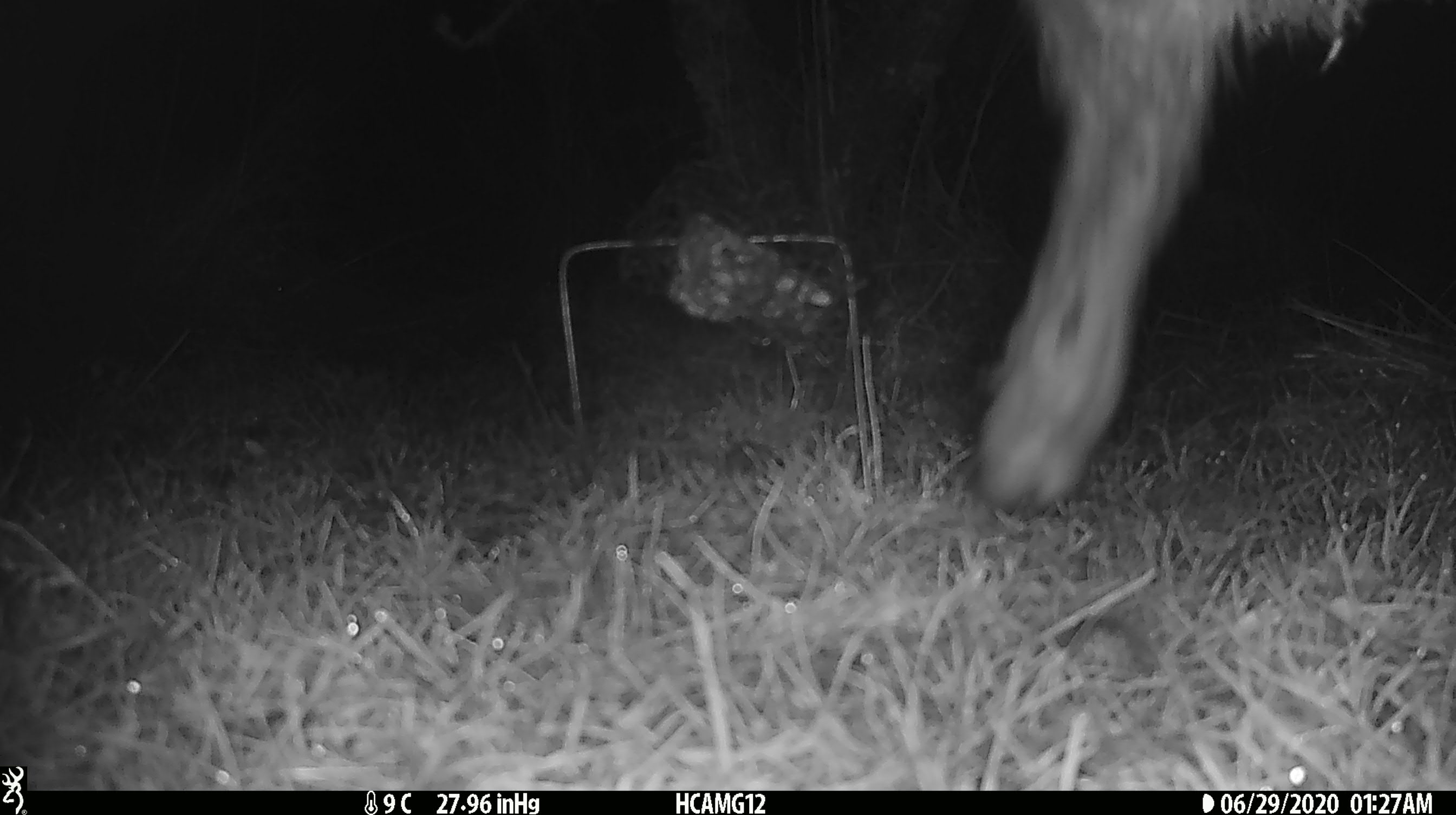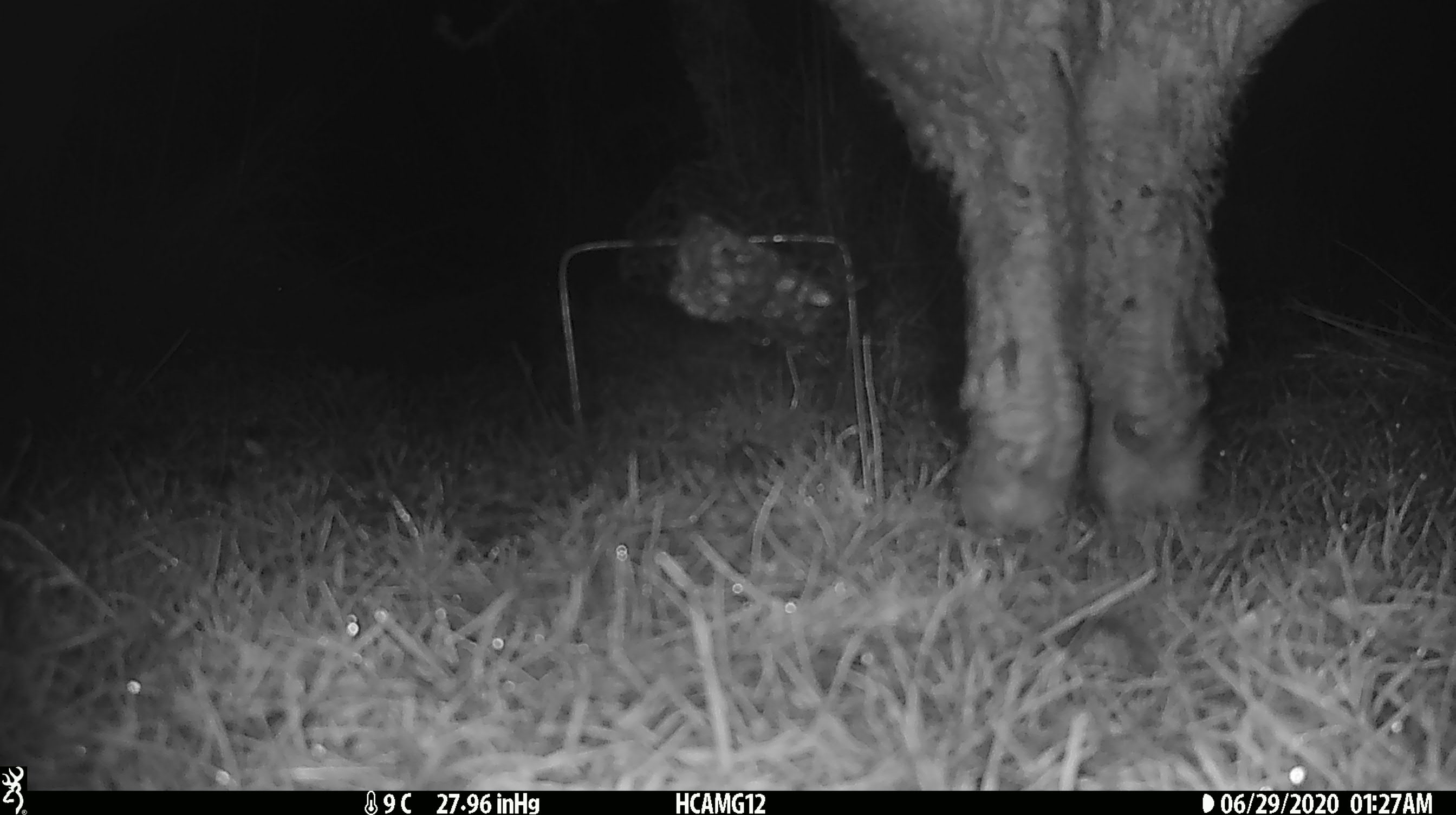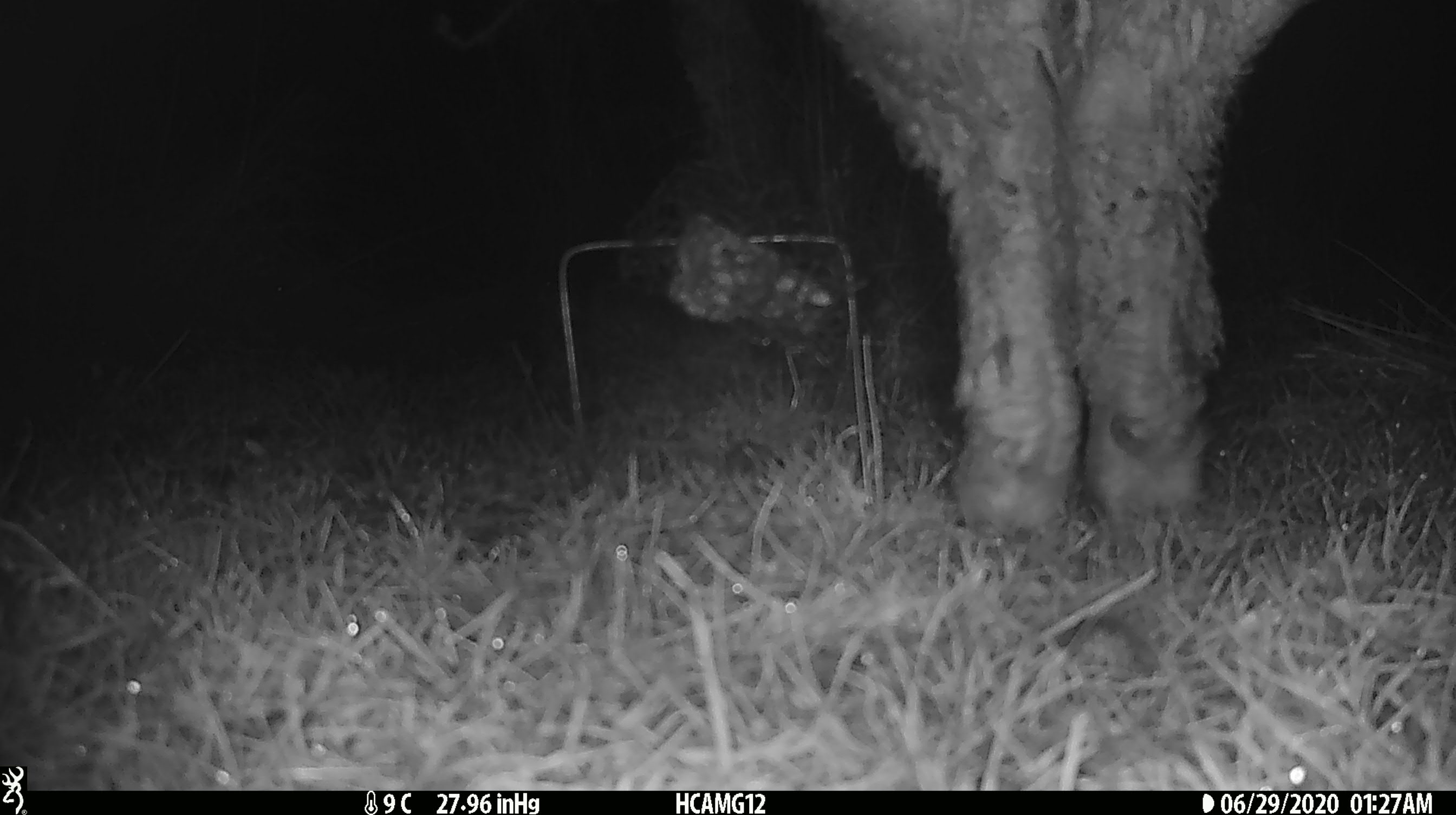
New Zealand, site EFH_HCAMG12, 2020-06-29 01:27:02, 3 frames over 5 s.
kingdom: Animalia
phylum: Chordata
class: Mammalia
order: Artiodactyla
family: Bovidae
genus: Ovis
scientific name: Ovis aries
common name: domestic sheep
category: sheep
Sheep (domestic sheep) (Ovis aries).